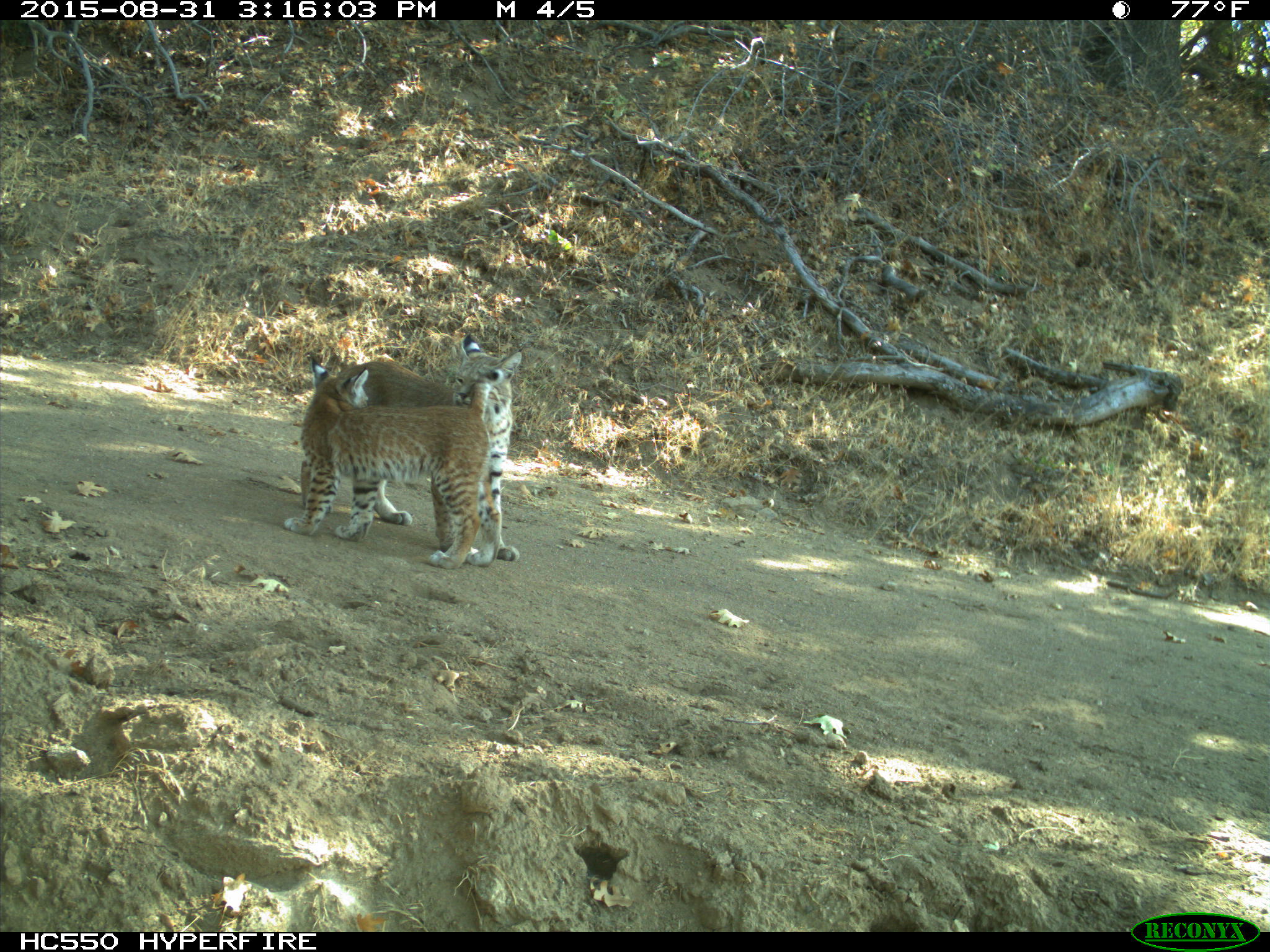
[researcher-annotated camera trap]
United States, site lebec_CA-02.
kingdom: Animalia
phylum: Chordata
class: Mammalia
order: Carnivora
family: Felidae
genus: Lynx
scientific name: Lynx rufus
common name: bobcat